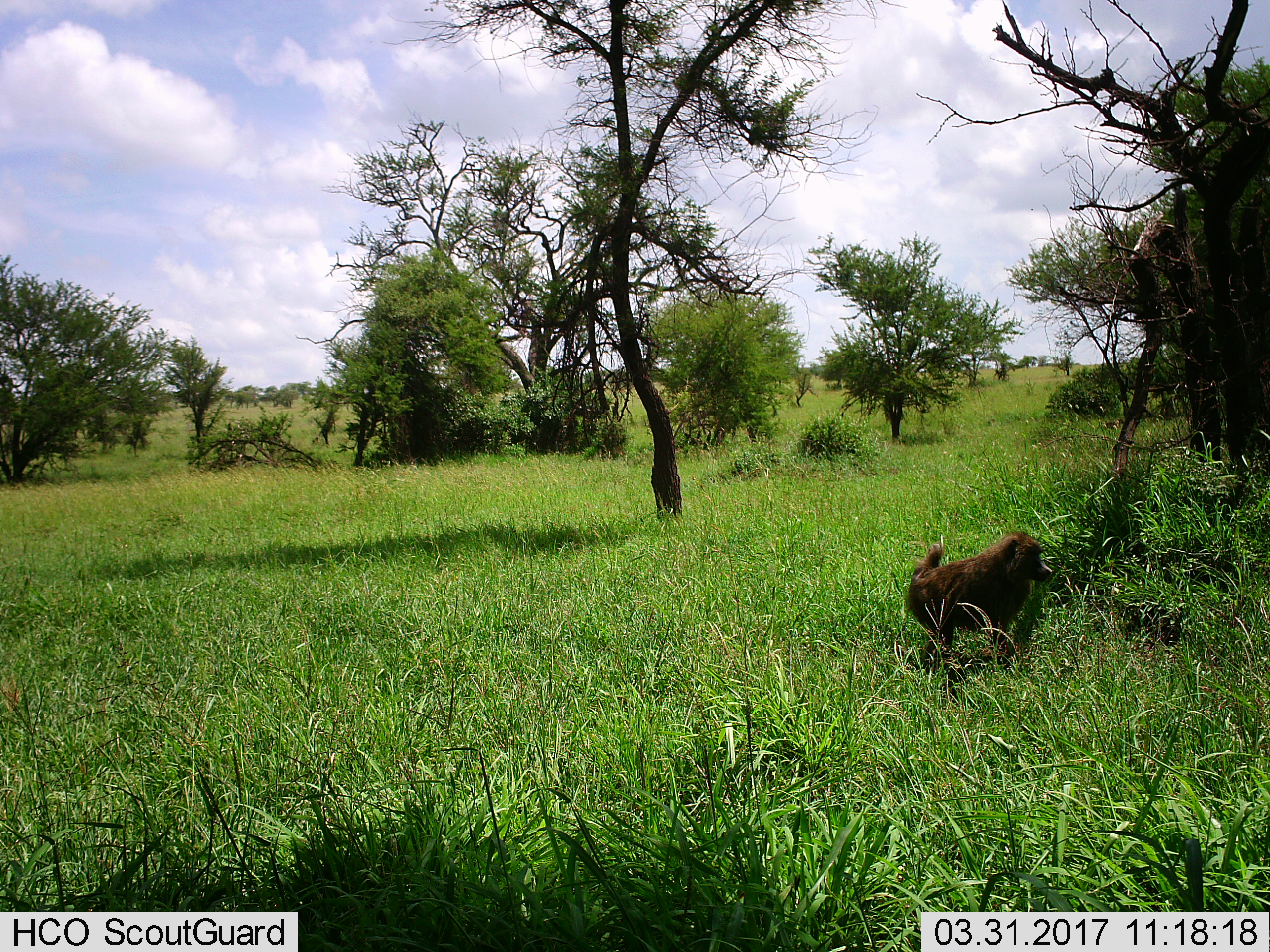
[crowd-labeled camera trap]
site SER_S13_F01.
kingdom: Animalia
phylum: Chordata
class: Mammalia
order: Primates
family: Cercopithecidae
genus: Papio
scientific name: Papio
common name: baboon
Baboon (Papio), count 1. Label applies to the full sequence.